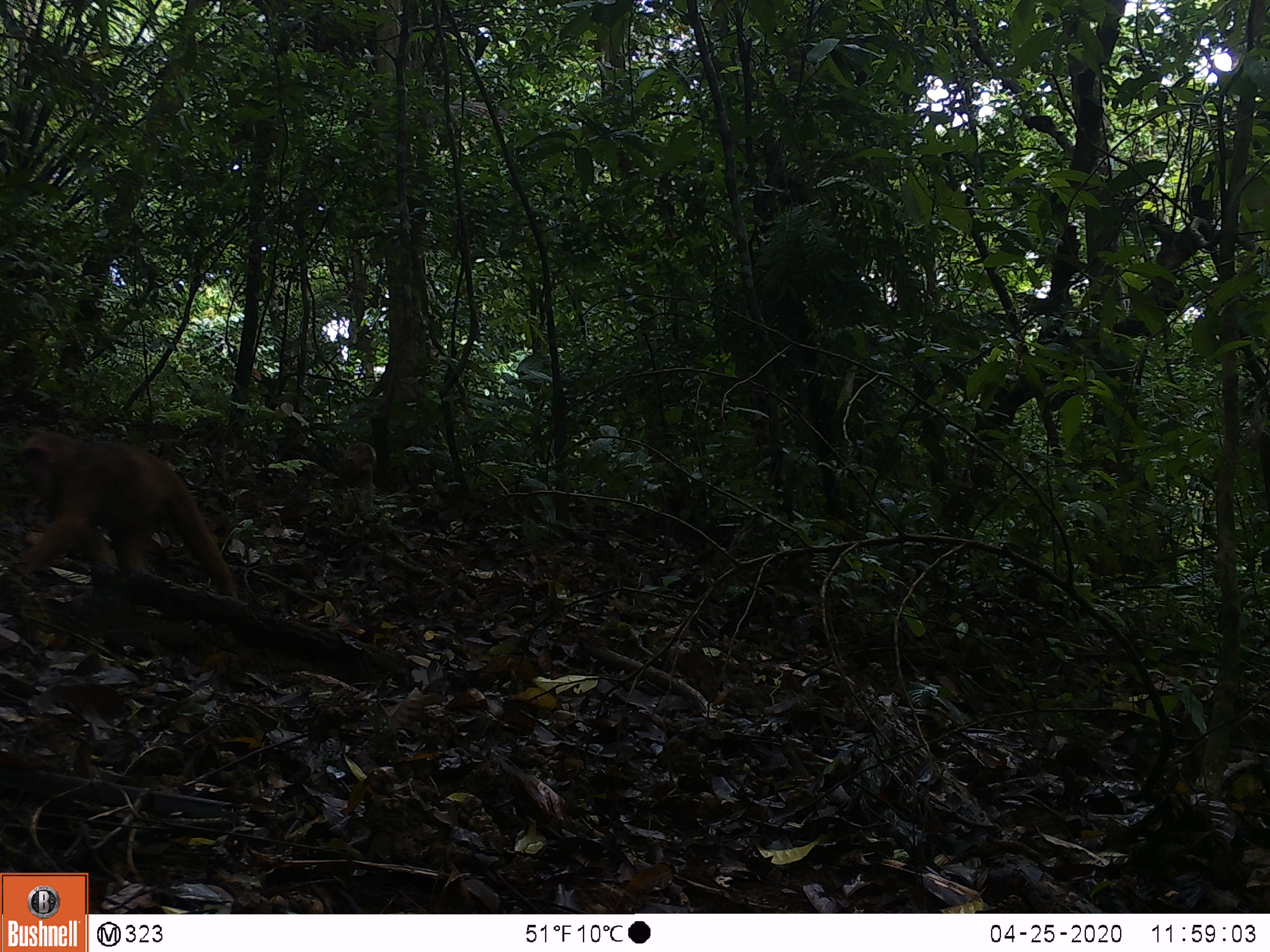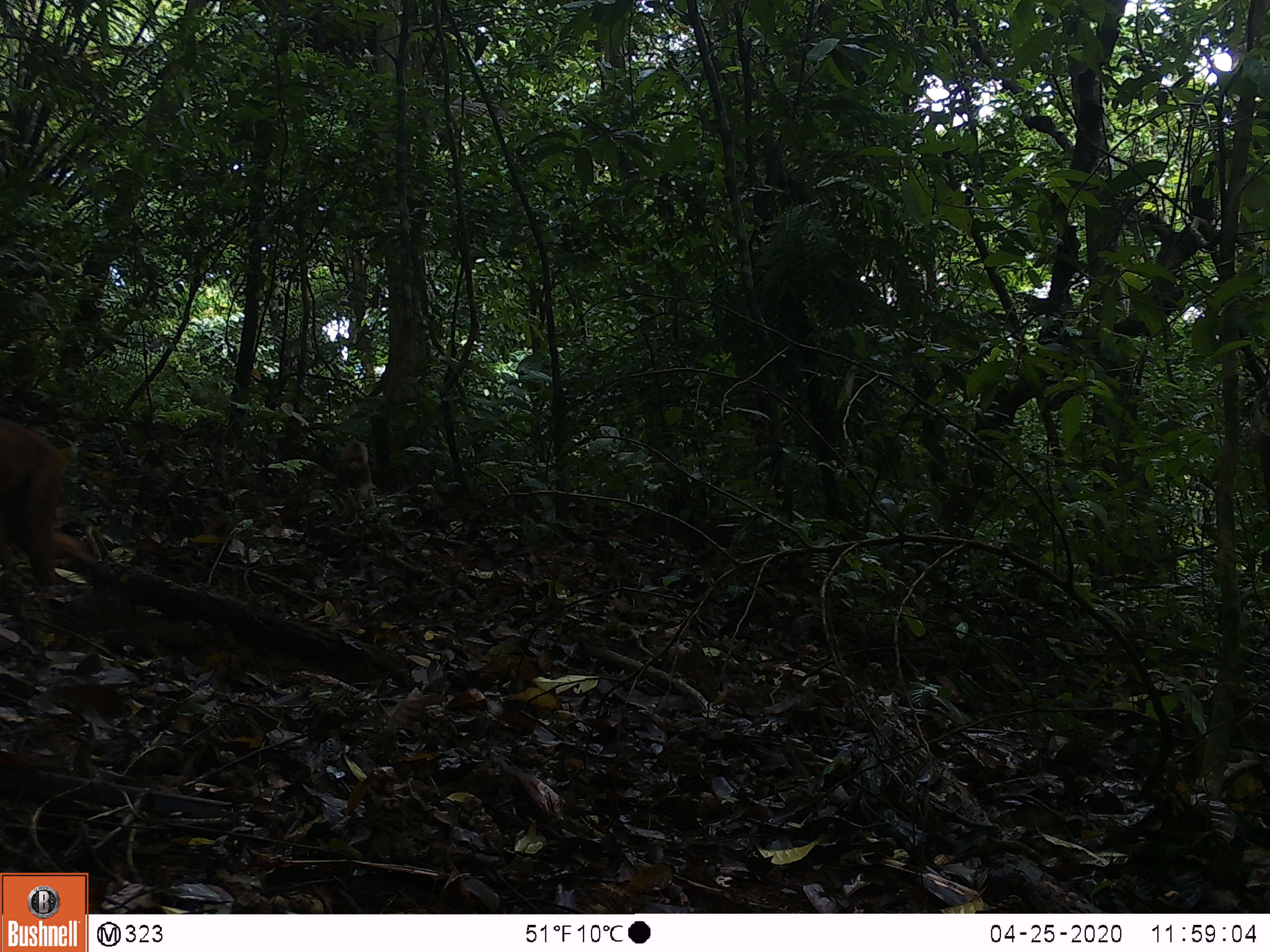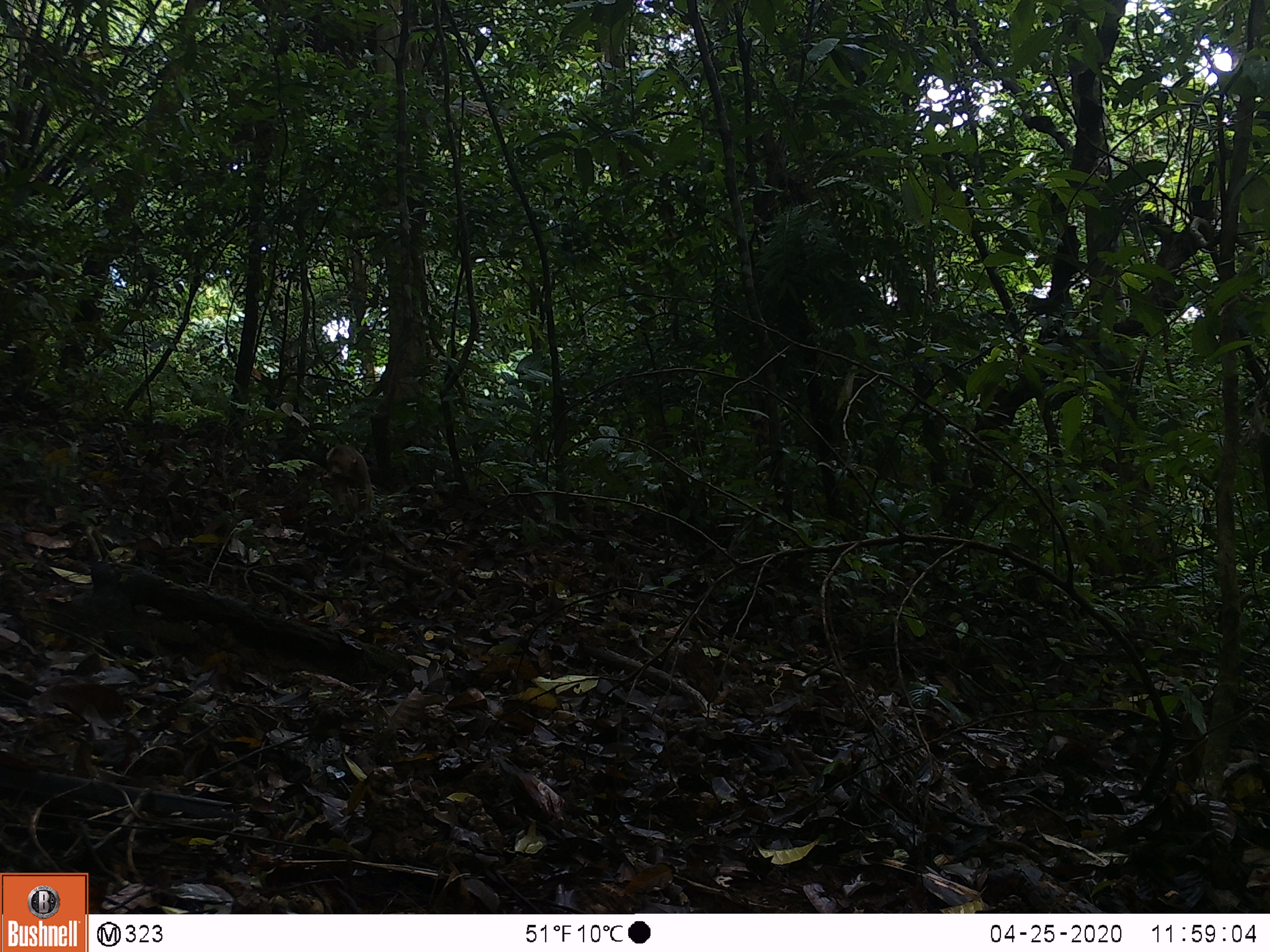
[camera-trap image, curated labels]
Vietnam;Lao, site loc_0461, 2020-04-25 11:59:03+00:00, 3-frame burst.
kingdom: Animalia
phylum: Chordata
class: Mammalia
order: Primates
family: Cercopithecidae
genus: Macaca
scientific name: Macaca arctoides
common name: stump-tailed macaque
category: stump tailed macaque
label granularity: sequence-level